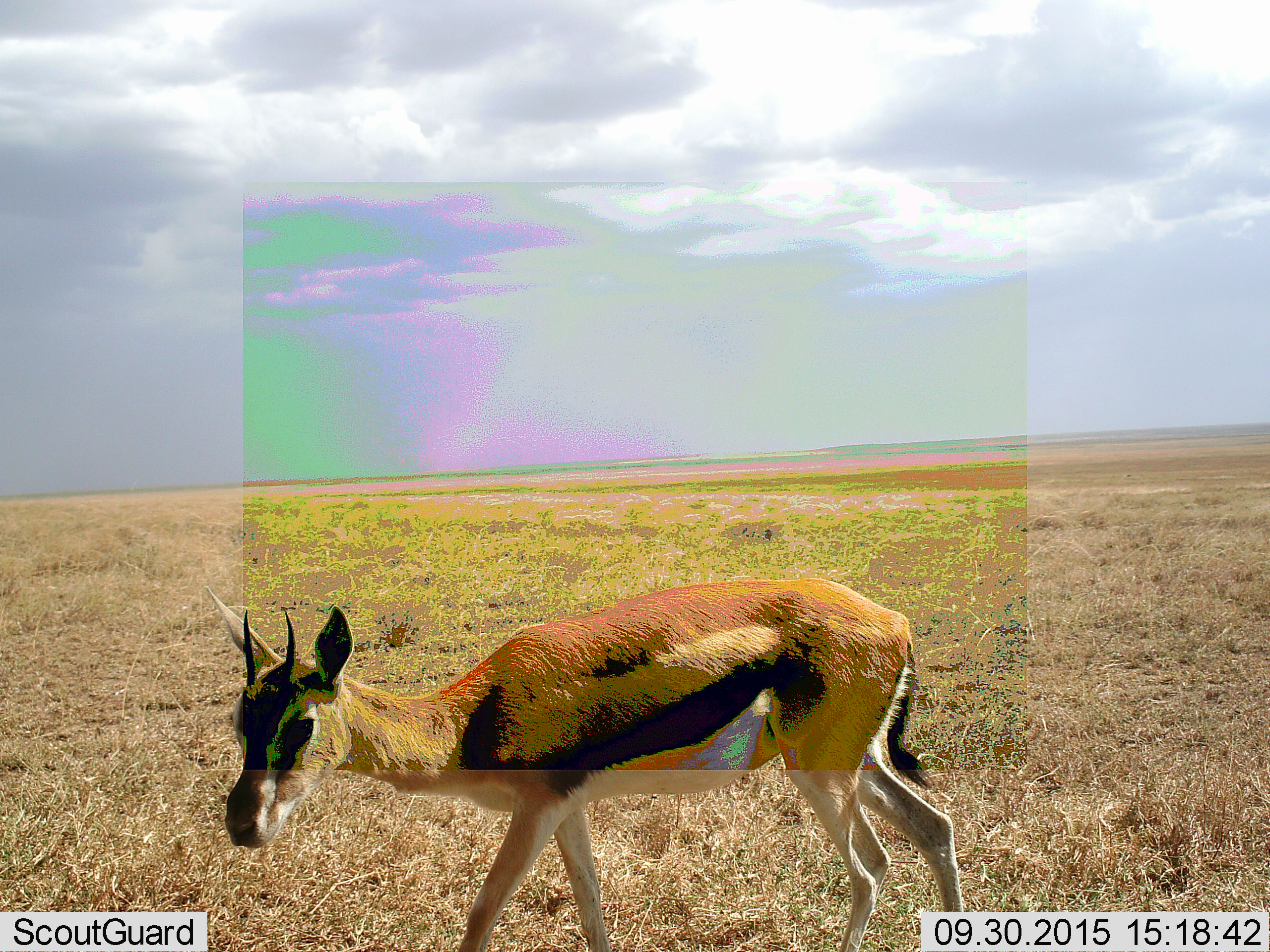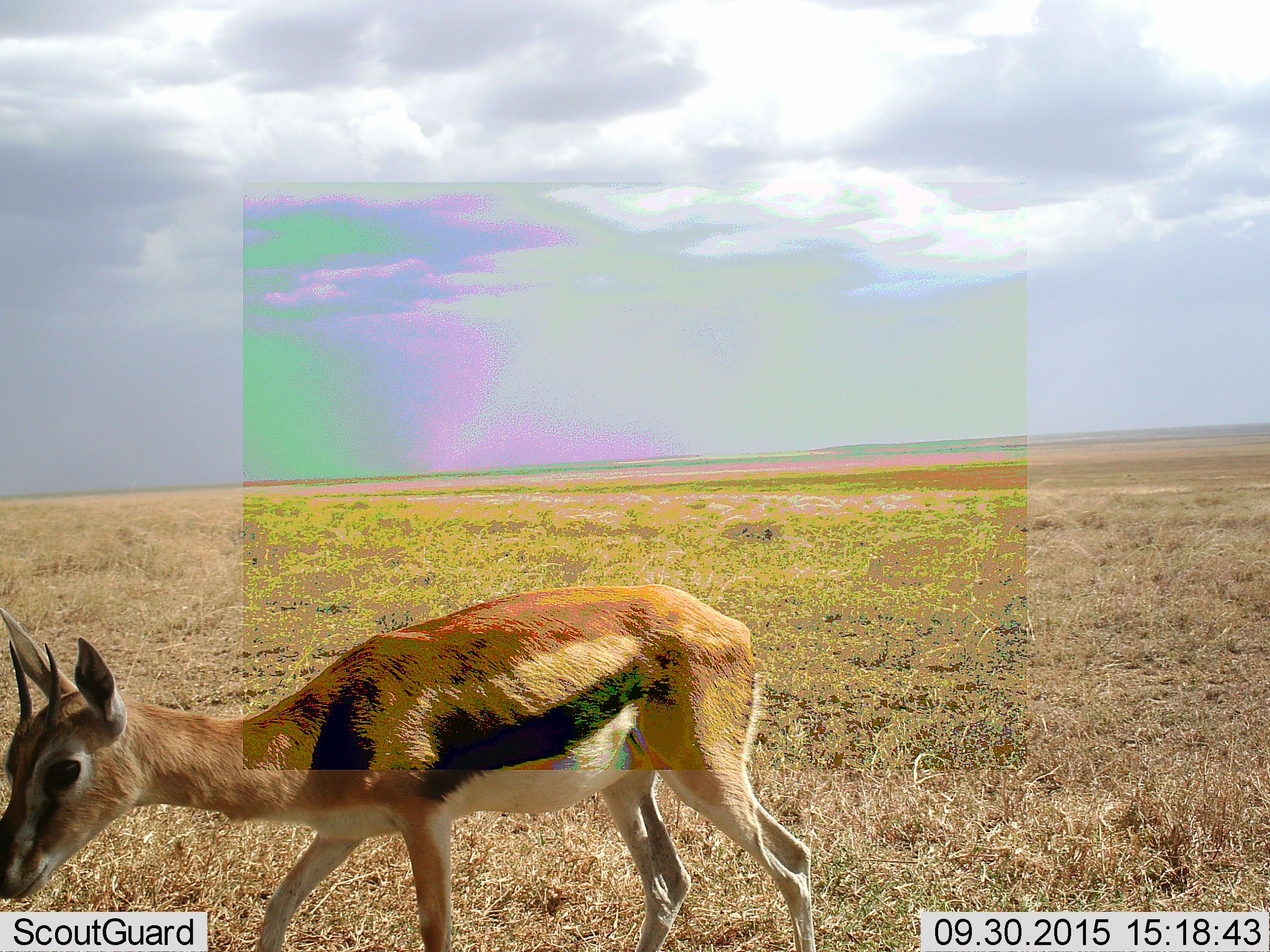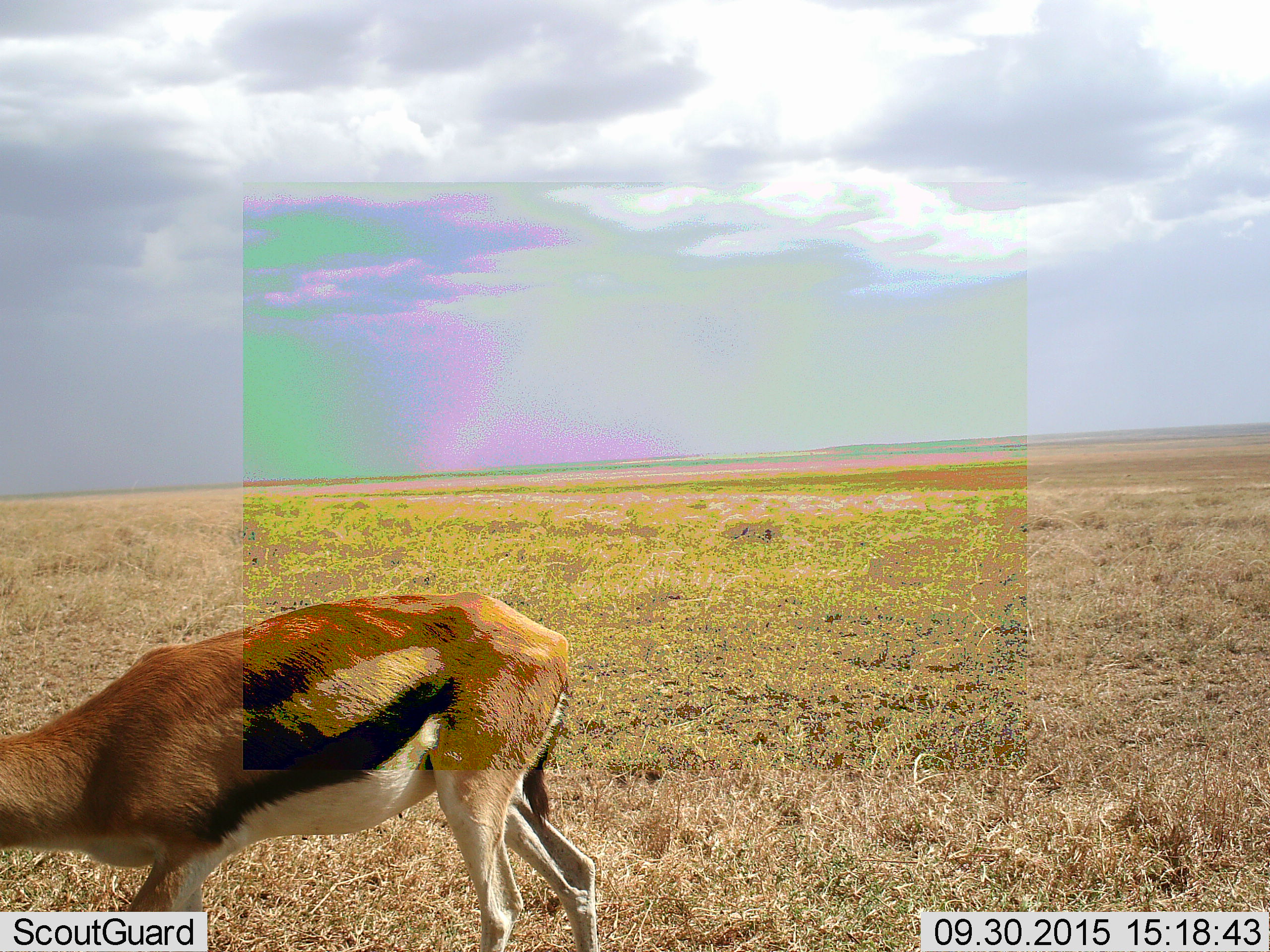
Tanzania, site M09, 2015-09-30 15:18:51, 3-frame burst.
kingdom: Animalia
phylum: Chordata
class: Mammalia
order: Artiodactyla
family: Bovidae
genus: Eudorcas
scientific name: Eudorcas thomsonii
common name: thomson's gazelle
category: gazellethomsons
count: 1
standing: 20%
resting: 0%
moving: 80%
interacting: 0%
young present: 0%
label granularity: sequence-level